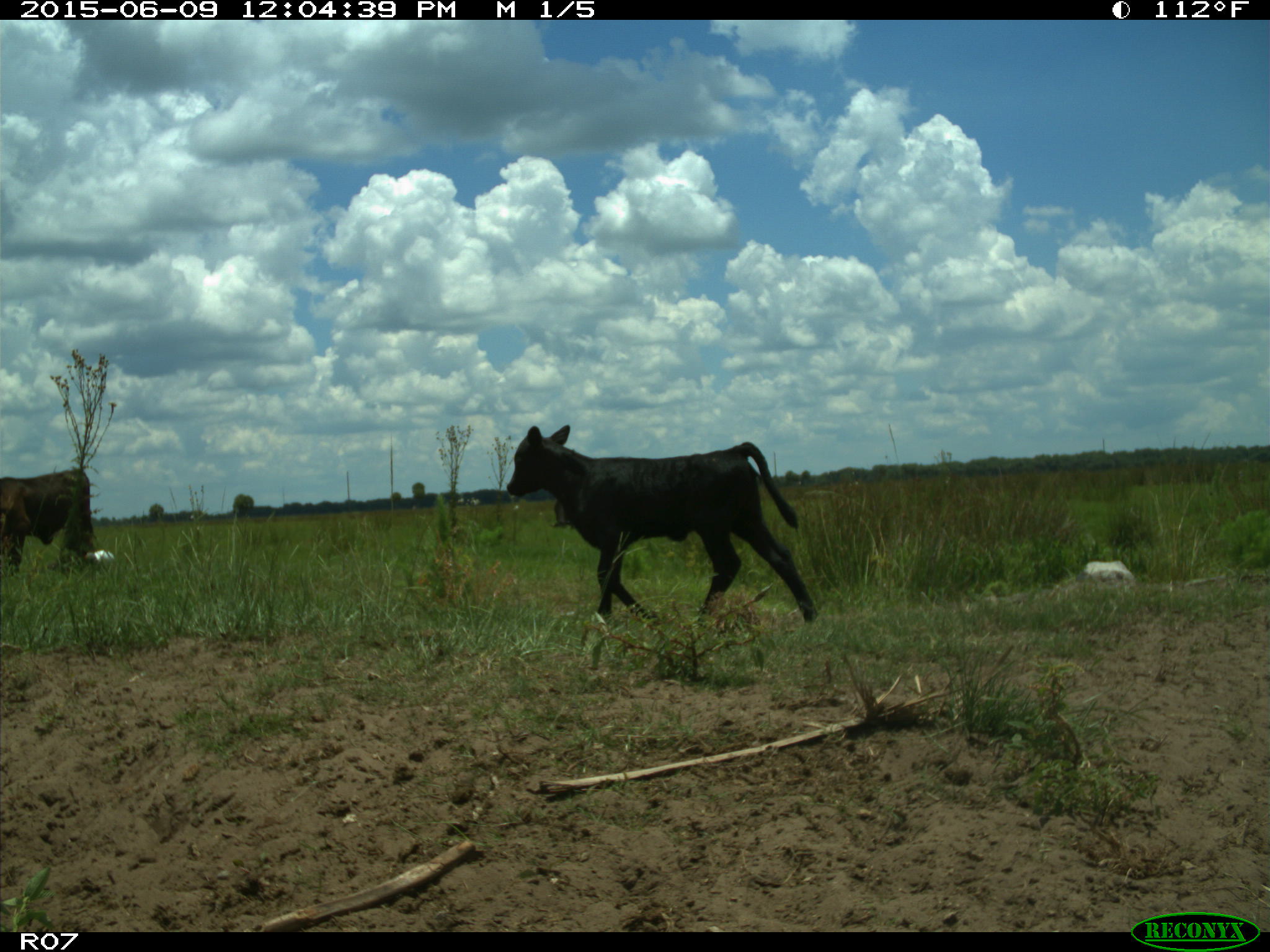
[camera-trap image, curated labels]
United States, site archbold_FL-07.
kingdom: Animalia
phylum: Chordata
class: Mammalia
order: Artiodactyla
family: Bovidae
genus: Bos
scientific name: Bos taurus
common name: domestic cow